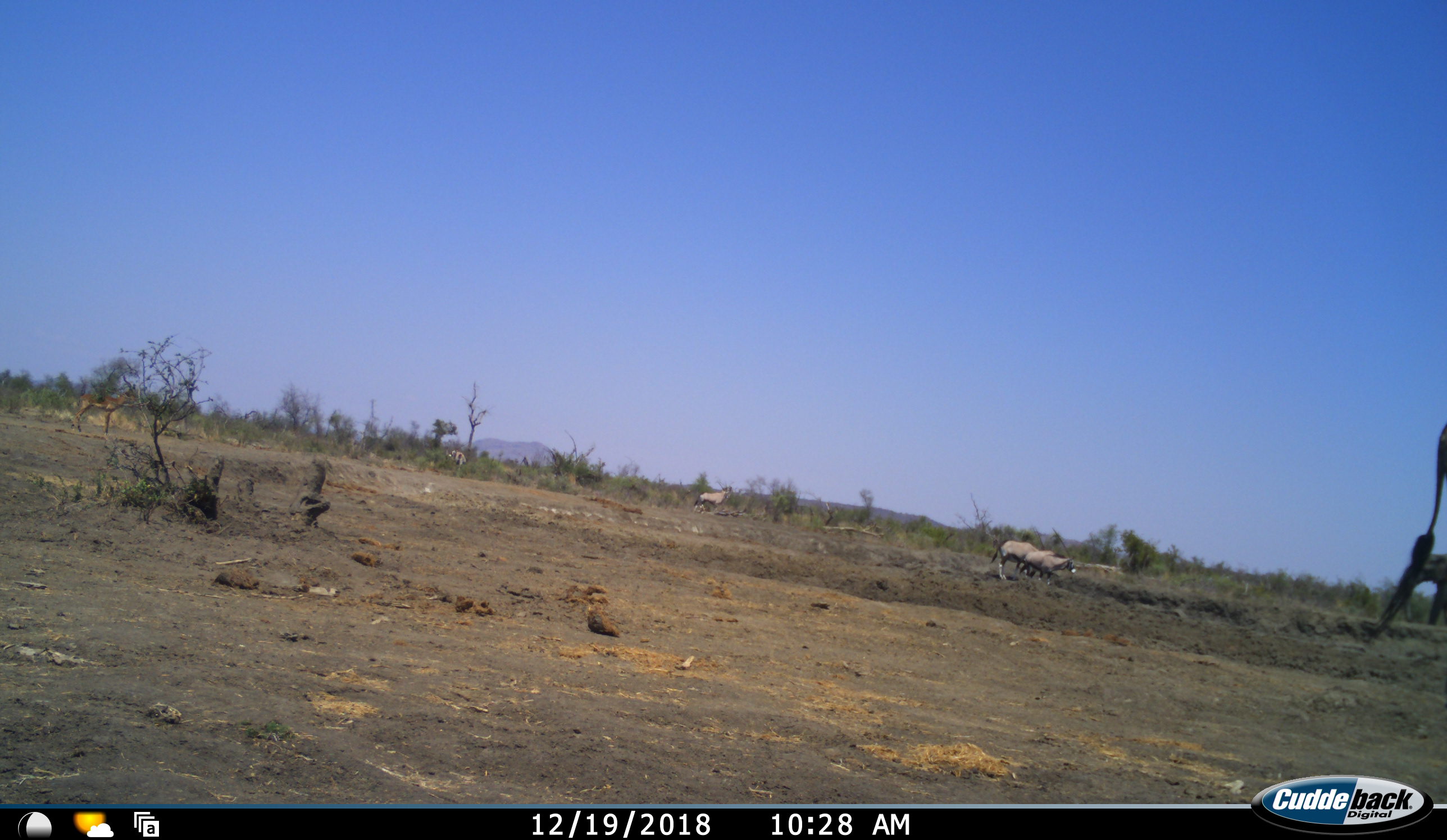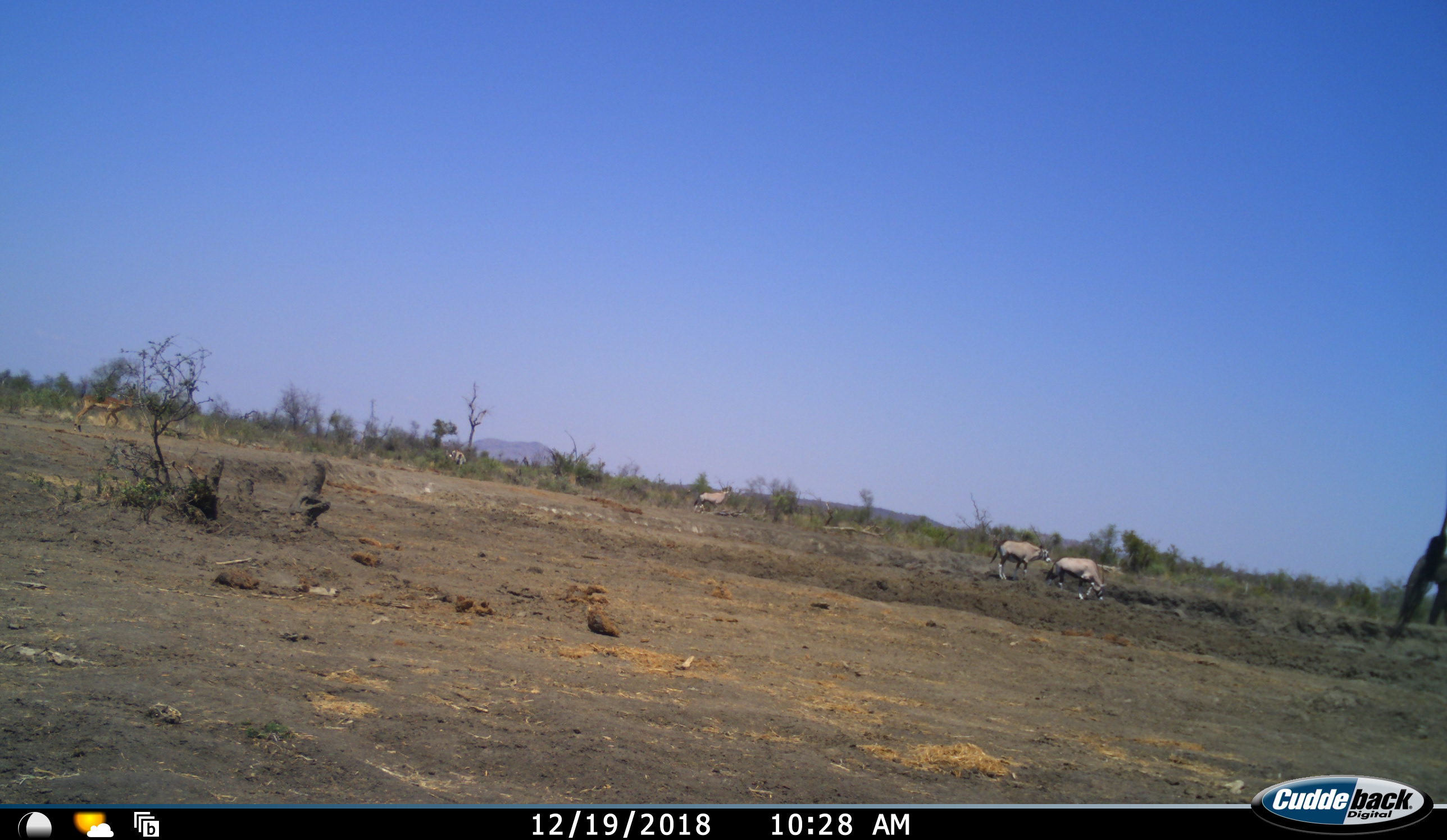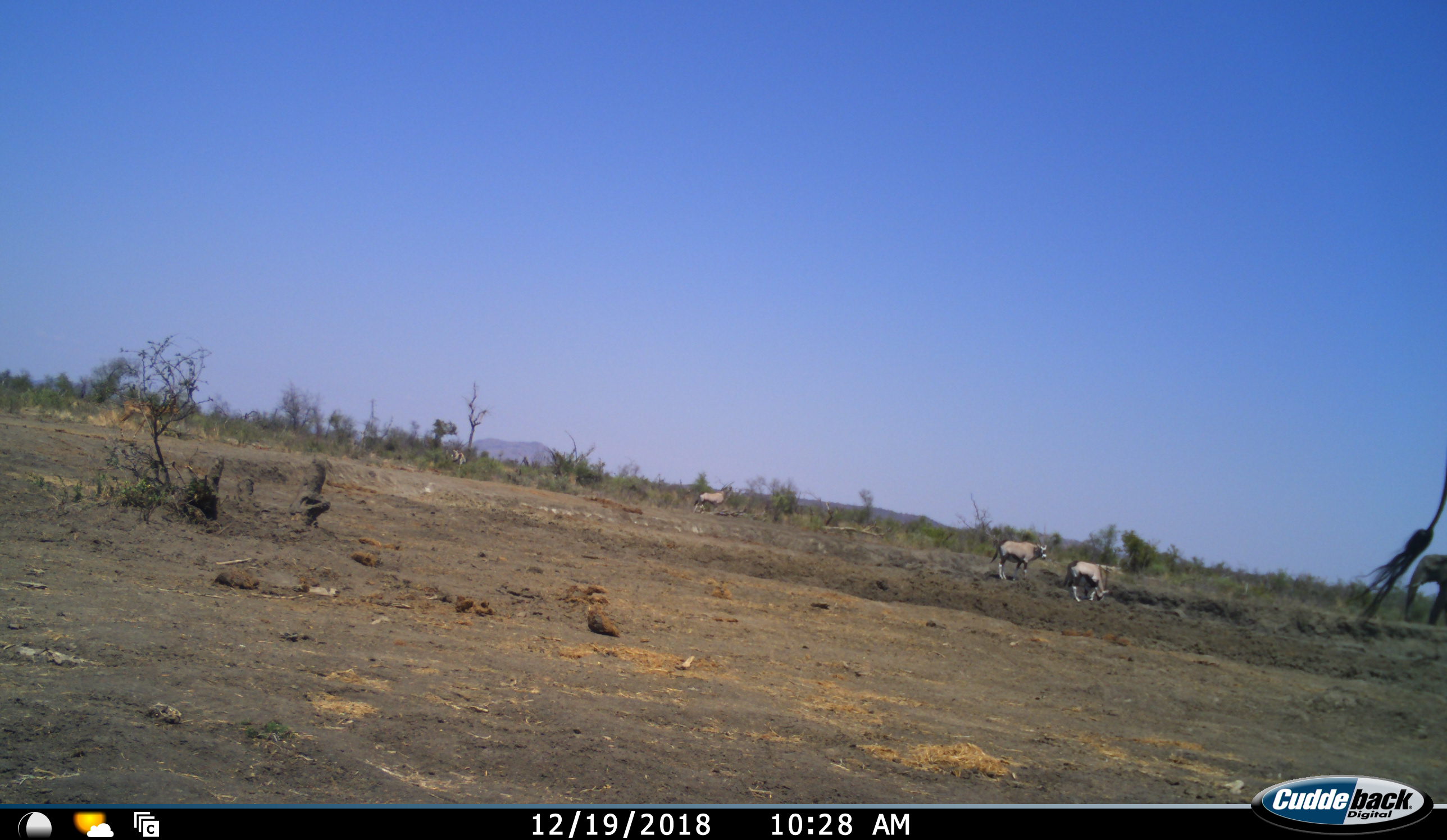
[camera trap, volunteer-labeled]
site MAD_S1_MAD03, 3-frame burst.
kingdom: Animalia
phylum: Chordata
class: Mammalia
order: Artiodactyla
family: Bovidae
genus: Oryx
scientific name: Oryx gazella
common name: gemsbok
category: oryx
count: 4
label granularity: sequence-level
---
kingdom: Animalia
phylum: Chordata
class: Mammalia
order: Artiodactyla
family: Bovidae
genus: Aepyceros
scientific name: Aepyceros melampus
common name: impala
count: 1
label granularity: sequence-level